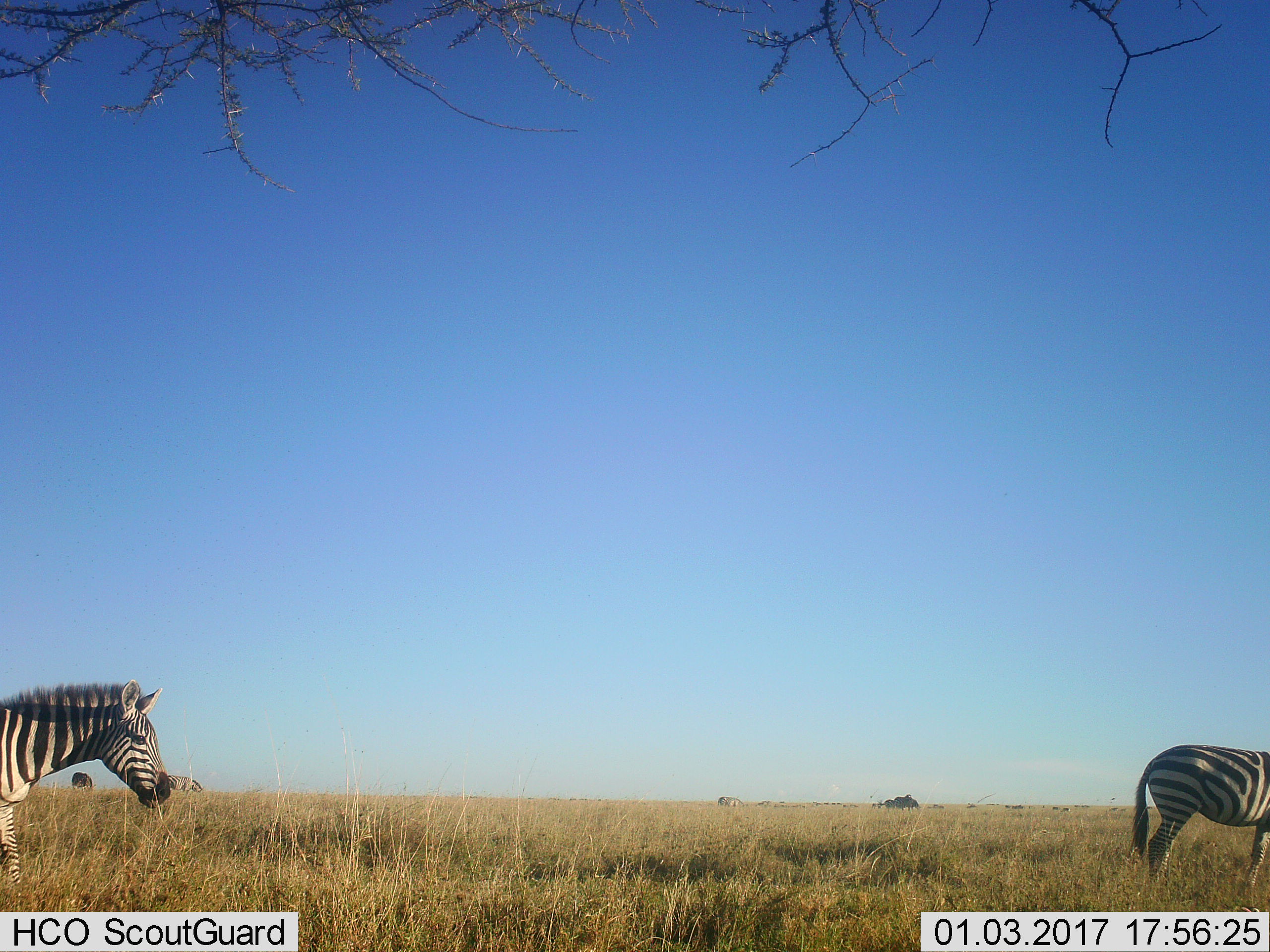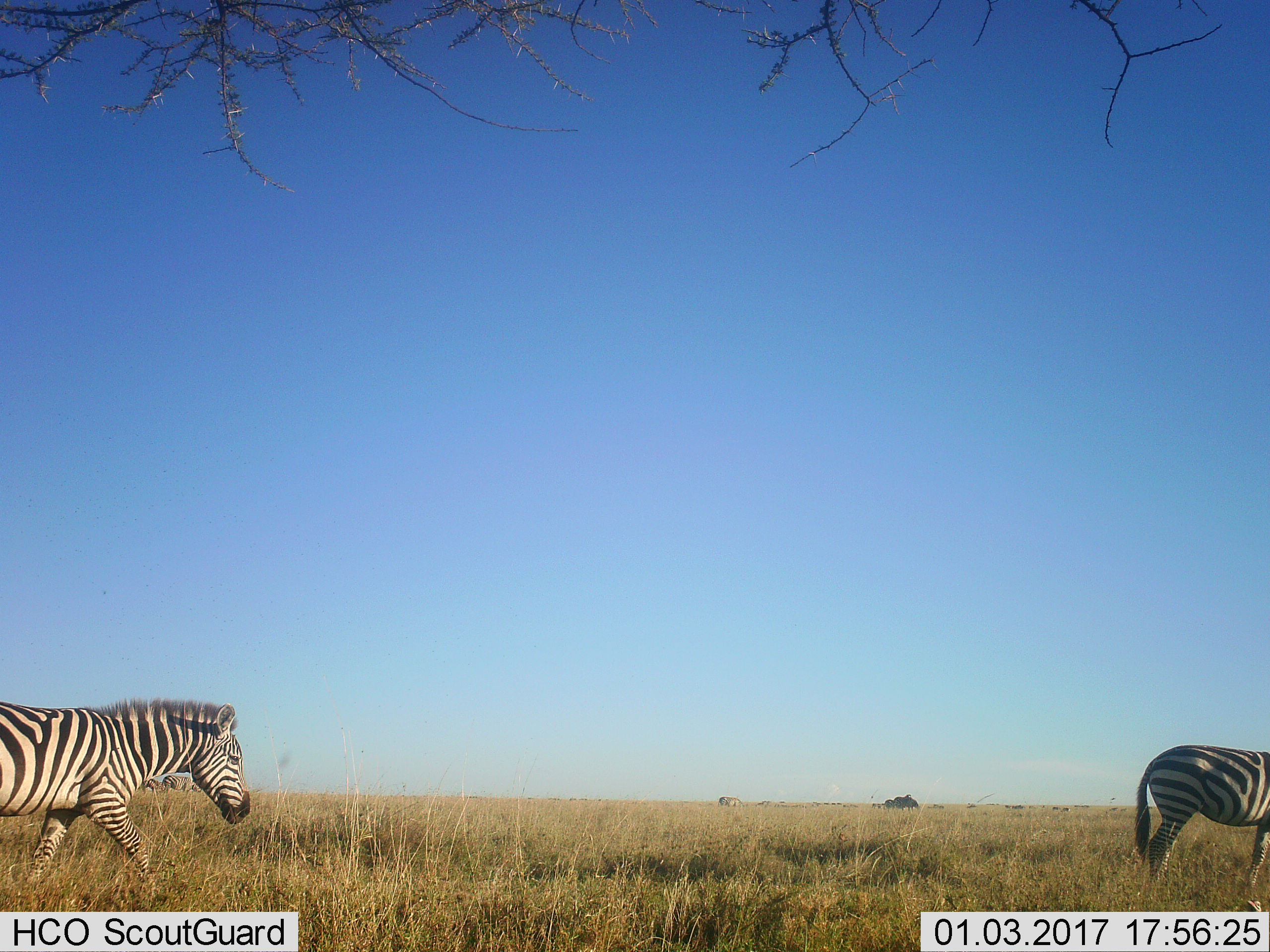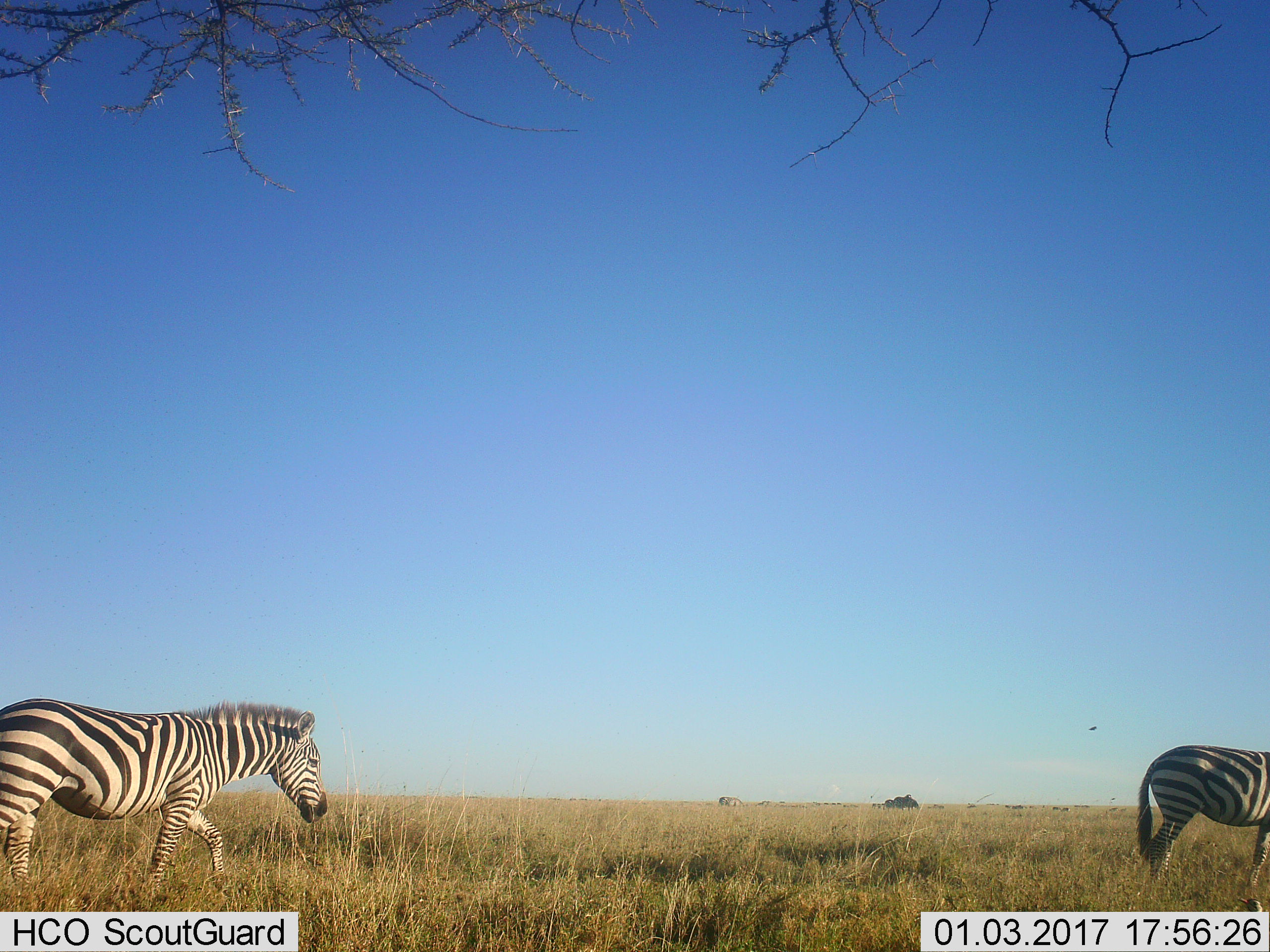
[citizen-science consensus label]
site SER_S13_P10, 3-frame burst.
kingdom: Animalia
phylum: Chordata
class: Mammalia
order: Perissodactyla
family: Equidae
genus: Equus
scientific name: Equus quagga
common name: plains zebra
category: zebraplains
Zebraplains (plains zebra) (Equus quagga), count 4. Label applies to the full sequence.